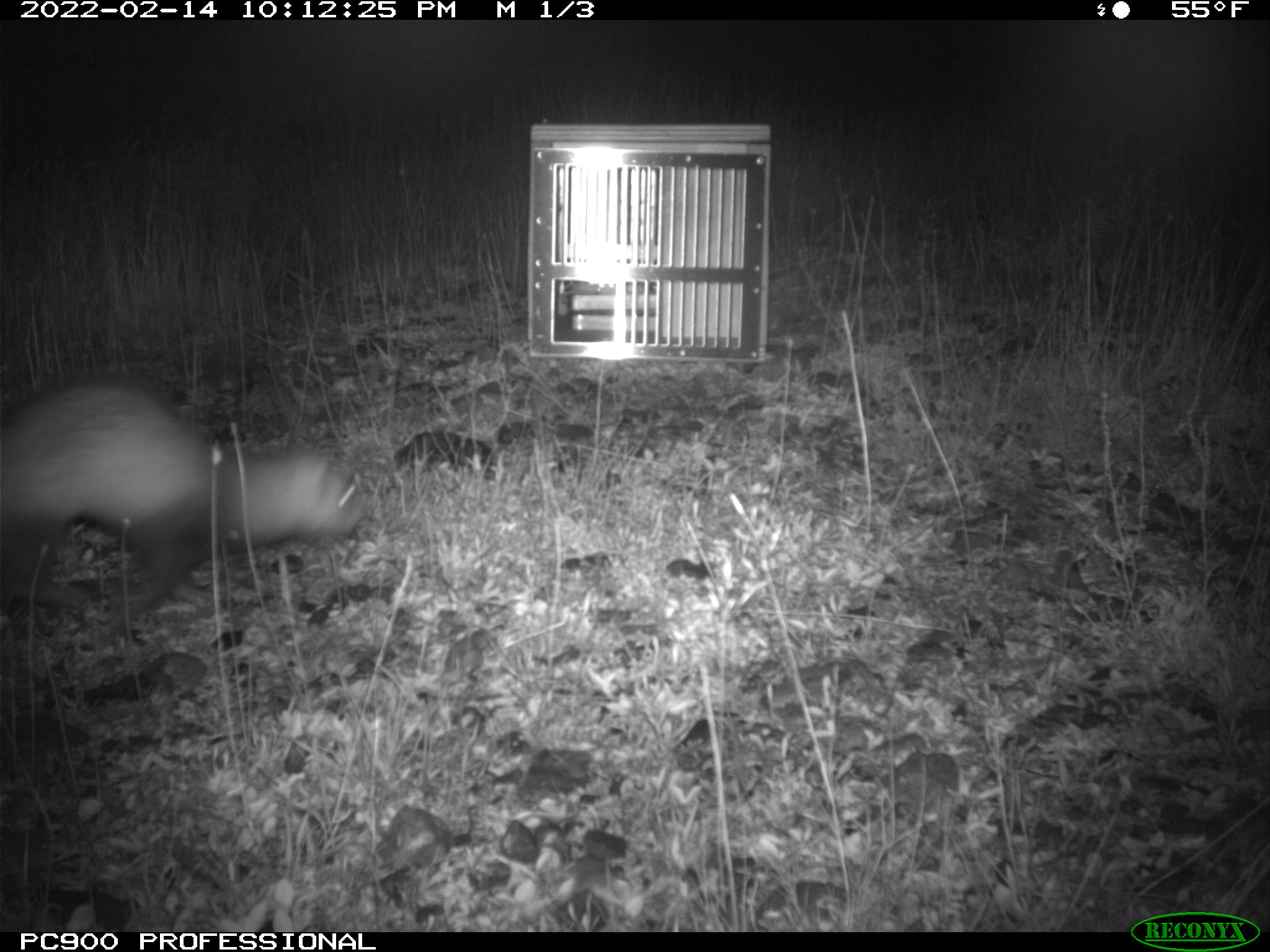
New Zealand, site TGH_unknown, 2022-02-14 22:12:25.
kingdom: Animalia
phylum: Chordata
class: Mammalia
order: Carnivora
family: Mustelidae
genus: Mustela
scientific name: Mustela furo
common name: ferret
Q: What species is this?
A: Ferret (Mustela furo).